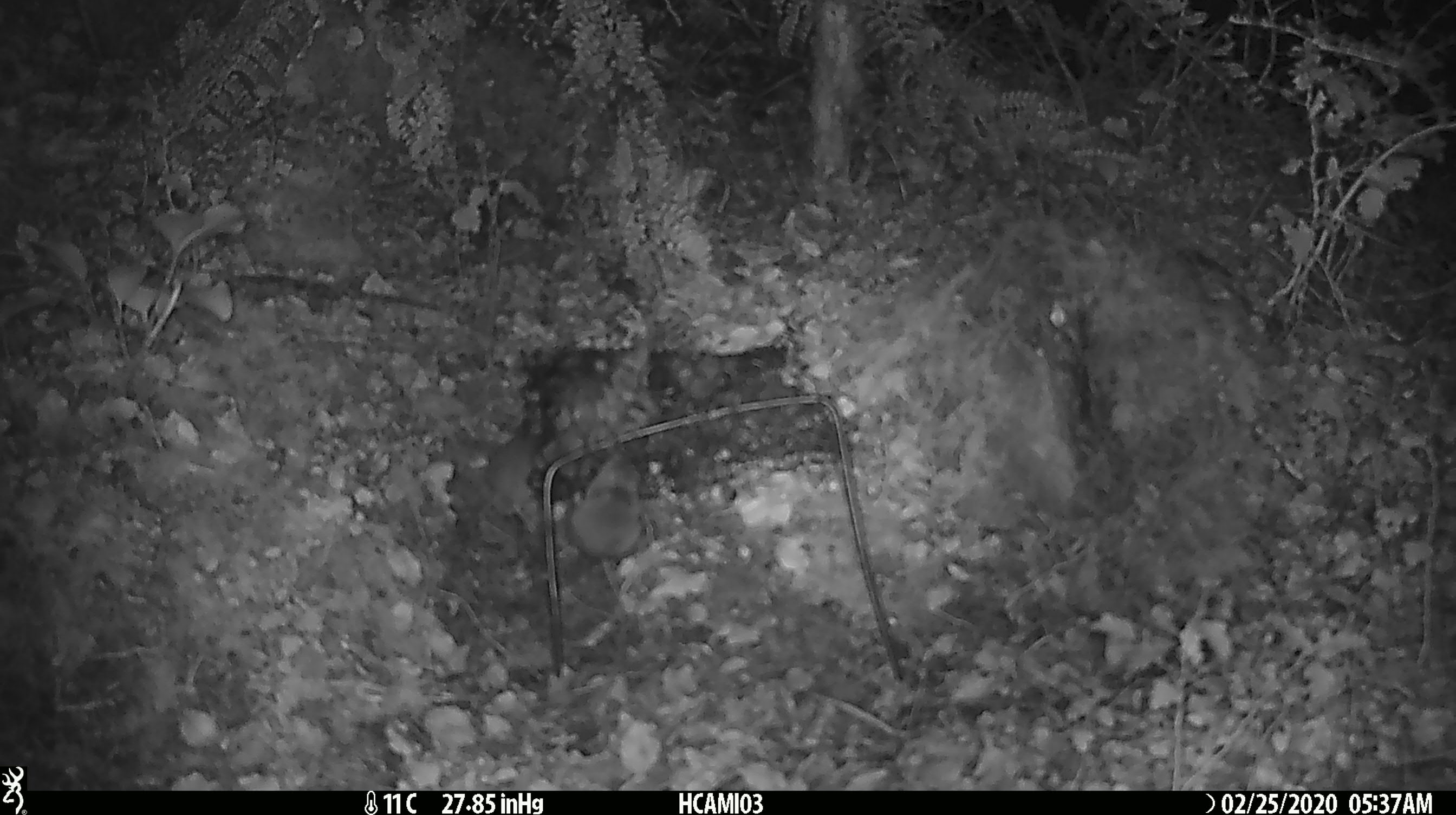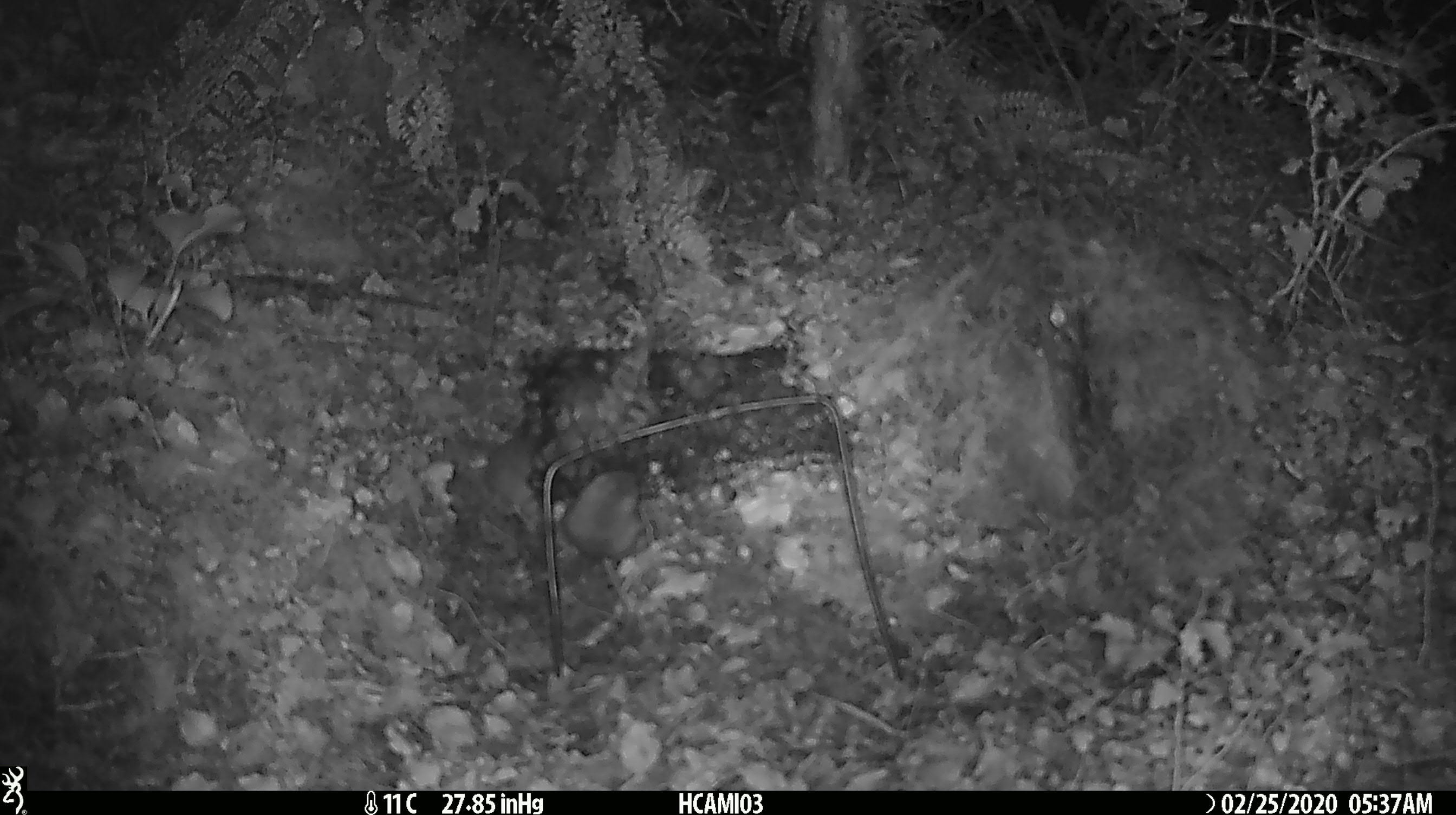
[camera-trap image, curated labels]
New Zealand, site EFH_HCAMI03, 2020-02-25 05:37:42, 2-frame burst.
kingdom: Animalia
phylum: Chordata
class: Mammalia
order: Rodentia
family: Muridae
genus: Mus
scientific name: Mus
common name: mouse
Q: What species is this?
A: Mouse (Mus).